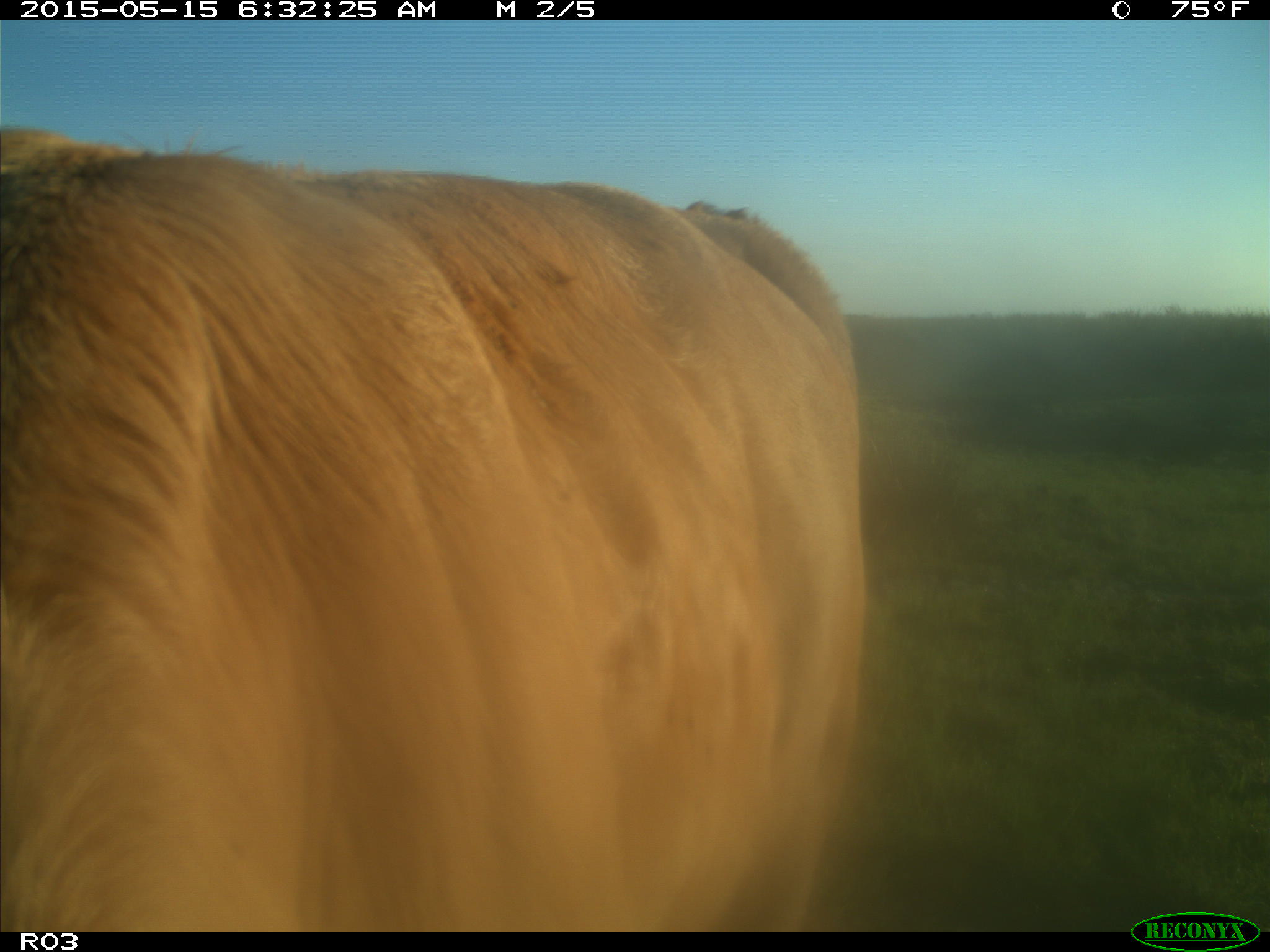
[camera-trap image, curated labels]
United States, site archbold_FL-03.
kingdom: Animalia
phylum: Chordata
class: Mammalia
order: Artiodactyla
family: Bovidae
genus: Bos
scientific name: Bos taurus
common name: domestic cow